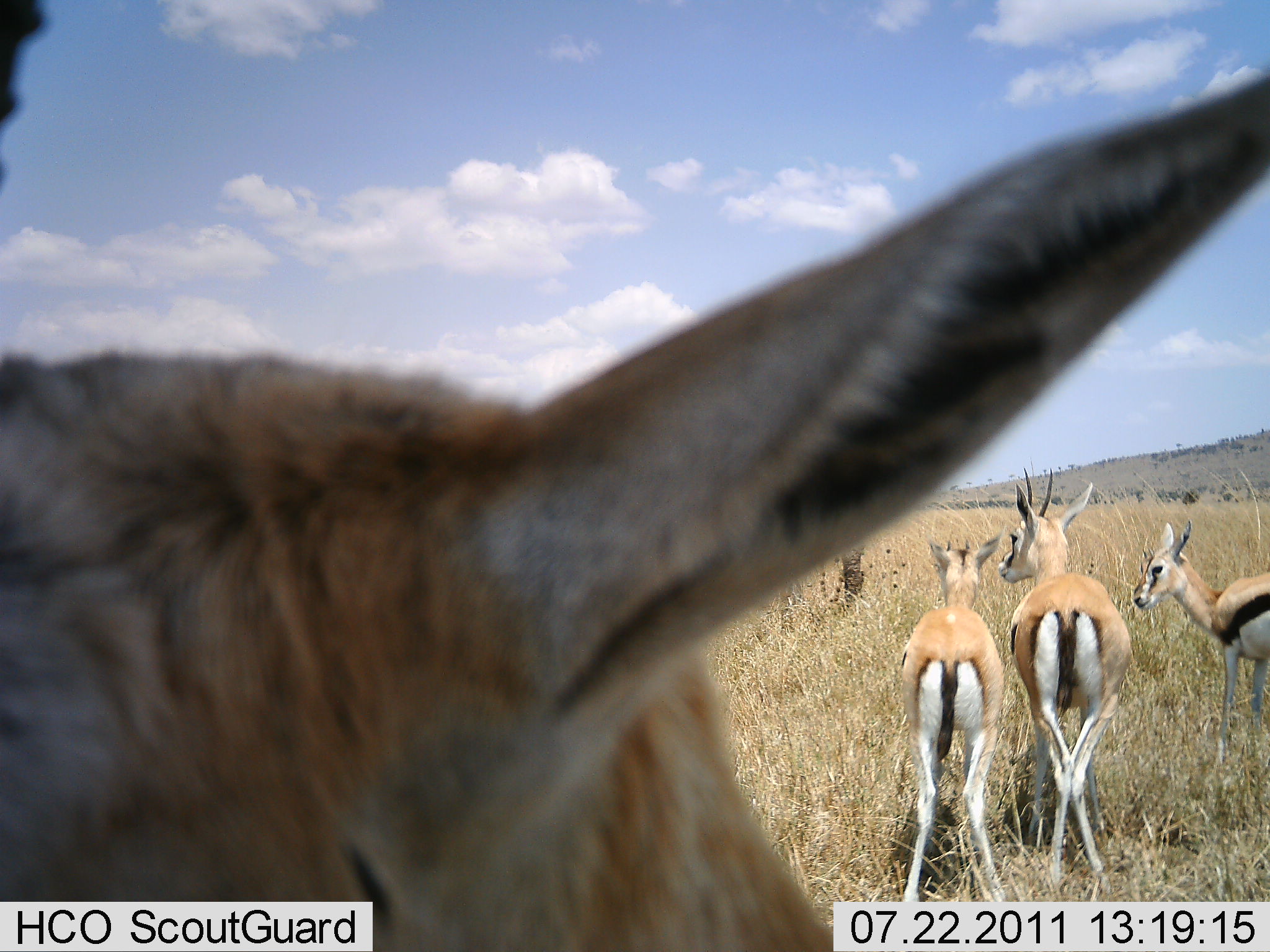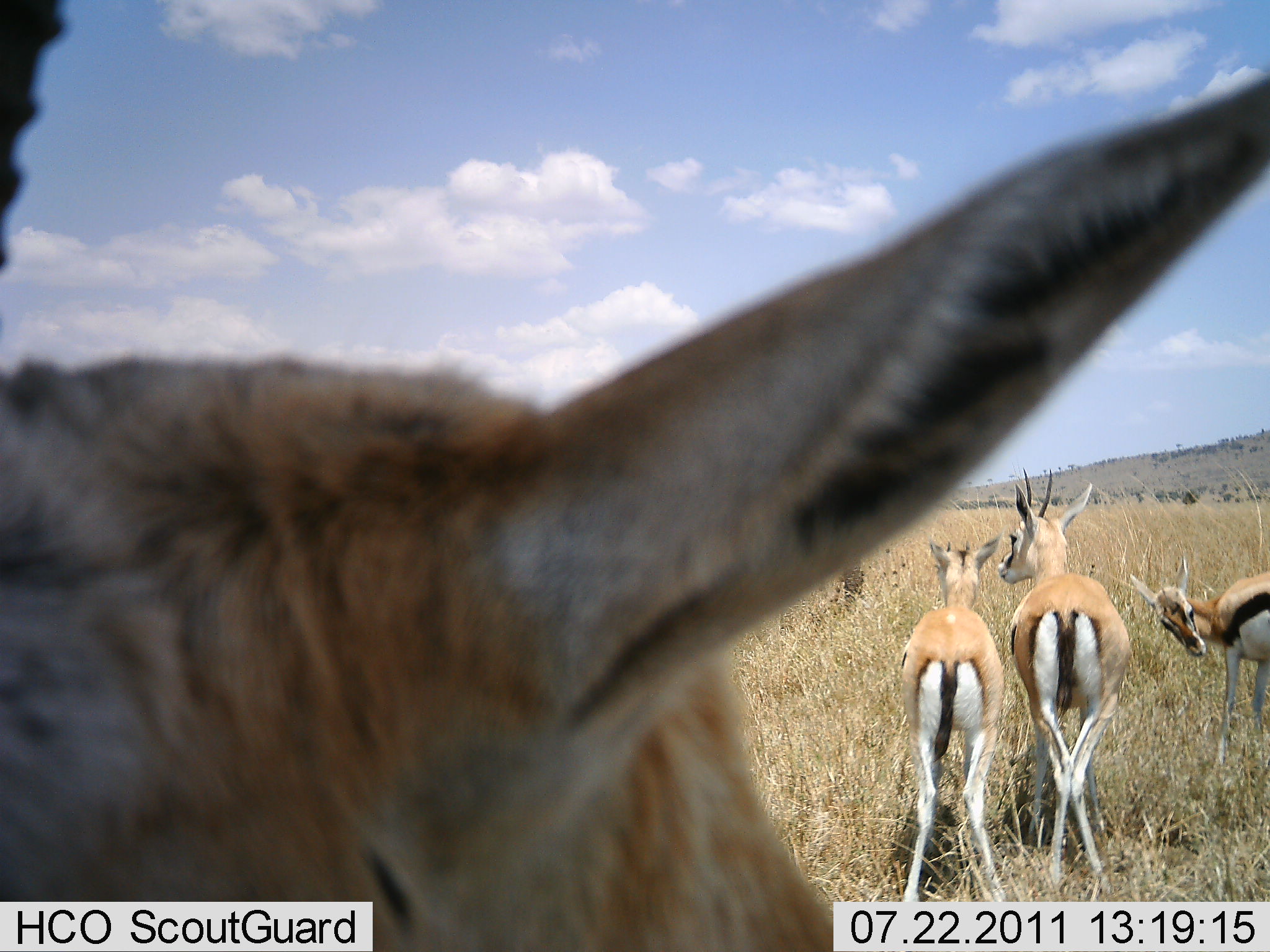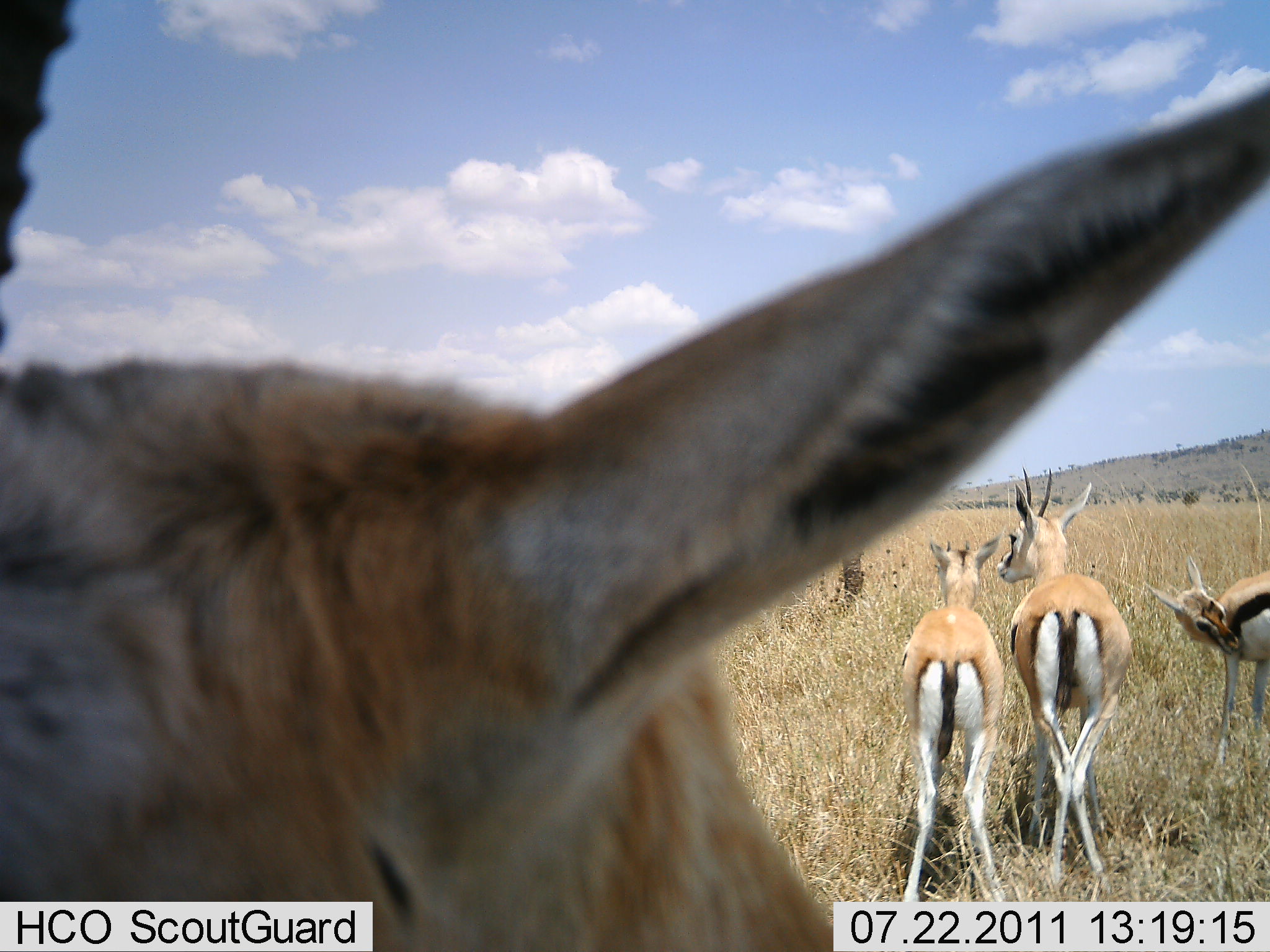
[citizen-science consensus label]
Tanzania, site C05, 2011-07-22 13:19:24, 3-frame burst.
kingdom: Animalia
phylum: Chordata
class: Mammalia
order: Artiodactyla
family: Bovidae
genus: Eudorcas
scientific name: Eudorcas thomsonii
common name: thomson's gazelle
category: gazellethomsons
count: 4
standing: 92%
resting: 0%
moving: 0%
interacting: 0%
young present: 0%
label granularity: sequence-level